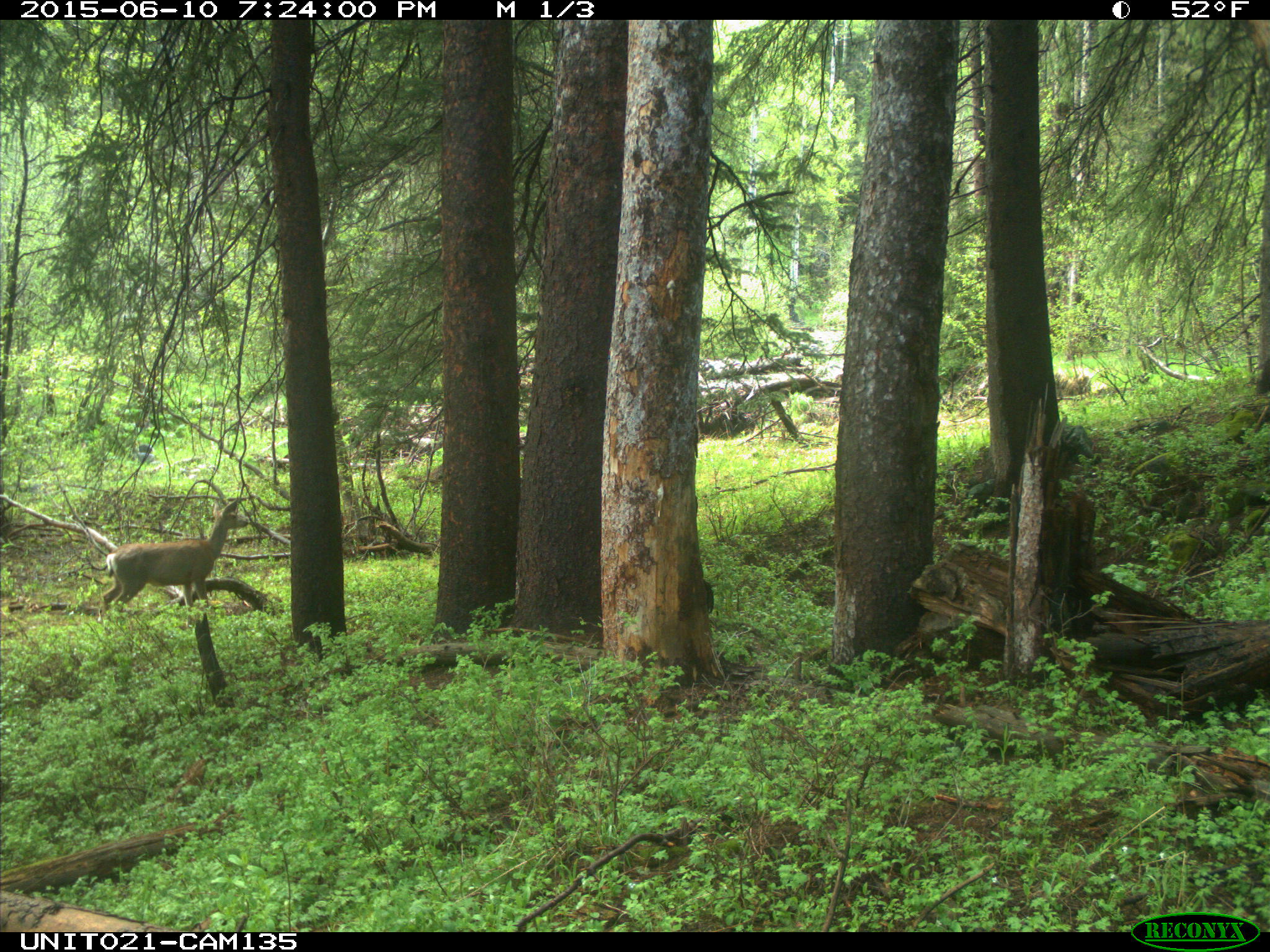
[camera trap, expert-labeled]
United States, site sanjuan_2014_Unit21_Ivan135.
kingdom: Animalia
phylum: Chordata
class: Mammalia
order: Artiodactyla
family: Cervidae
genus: Odocoileus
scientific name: Odocoileus hemionus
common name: mule deer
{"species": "Odocoileus hemionus (mule deer)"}